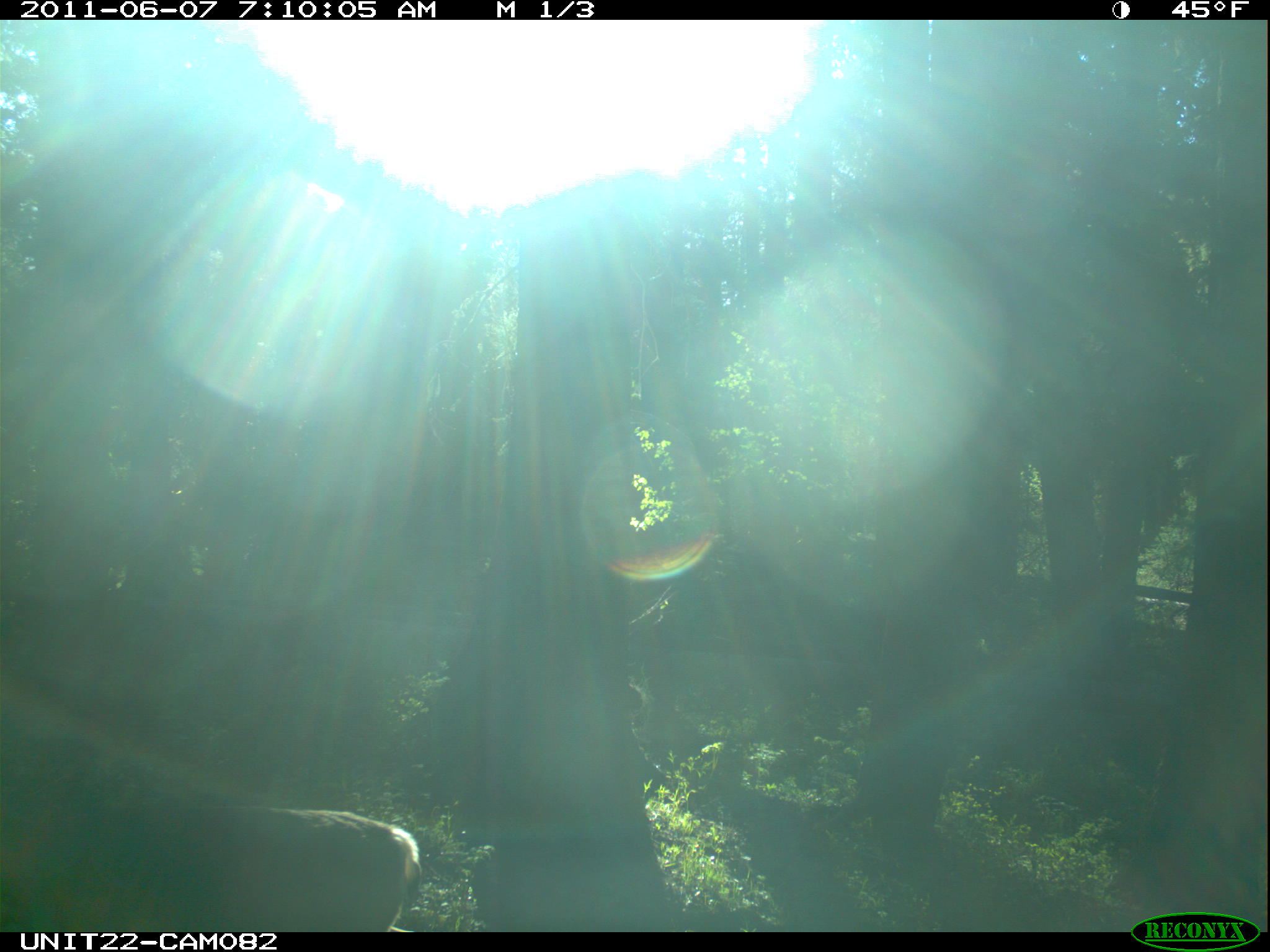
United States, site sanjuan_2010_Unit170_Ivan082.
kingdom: Animalia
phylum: Chordata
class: Mammalia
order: Artiodactyla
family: Cervidae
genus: Odocoileus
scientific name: Odocoileus hemionus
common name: mule deer